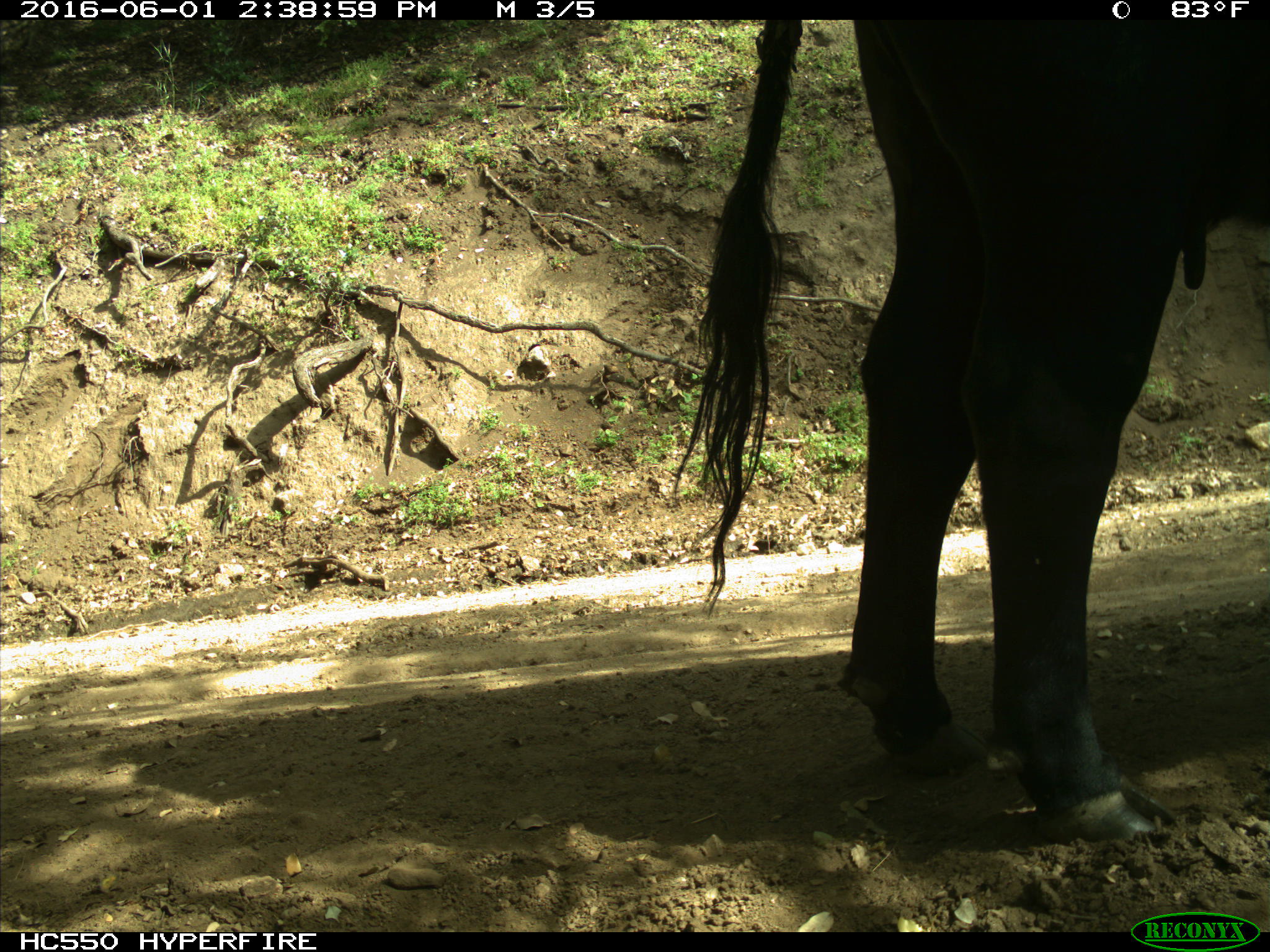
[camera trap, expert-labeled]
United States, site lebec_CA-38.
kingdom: Animalia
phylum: Chordata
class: Mammalia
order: Artiodactyla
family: Bovidae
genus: Bos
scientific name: Bos taurus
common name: domestic cow